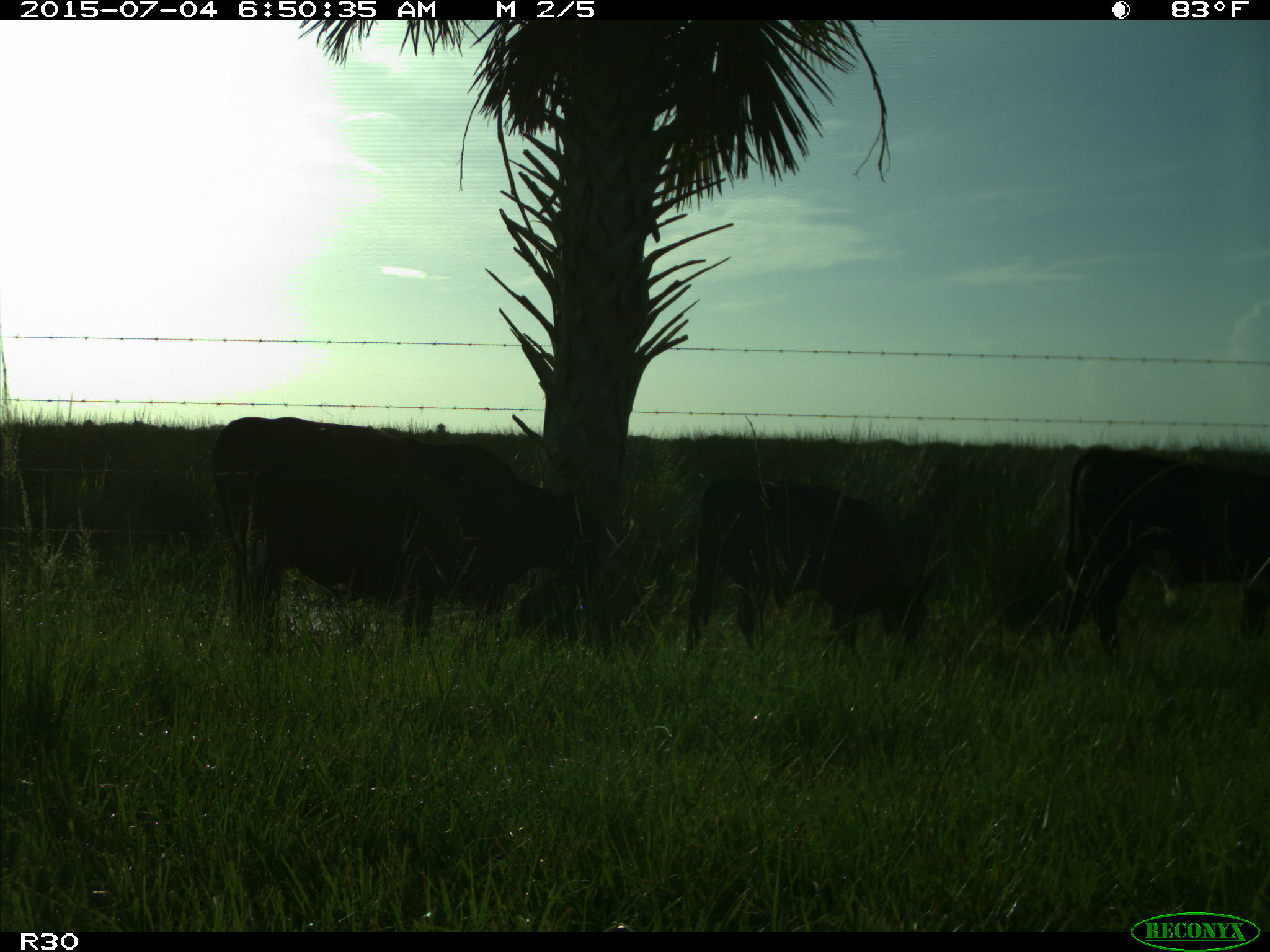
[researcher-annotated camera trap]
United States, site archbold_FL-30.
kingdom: Animalia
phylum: Chordata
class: Mammalia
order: Artiodactyla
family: Bovidae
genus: Bos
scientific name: Bos taurus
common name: domestic cow